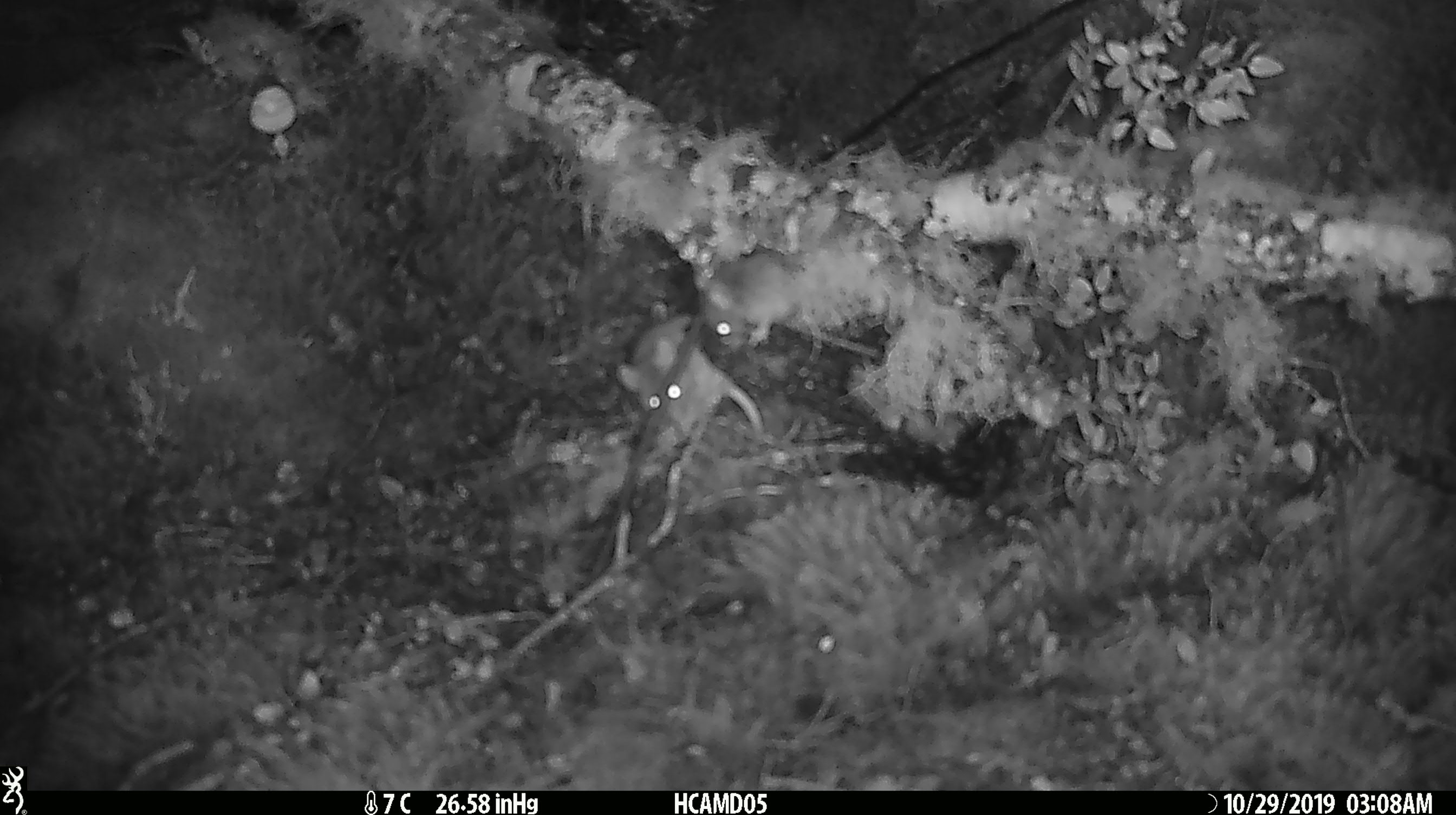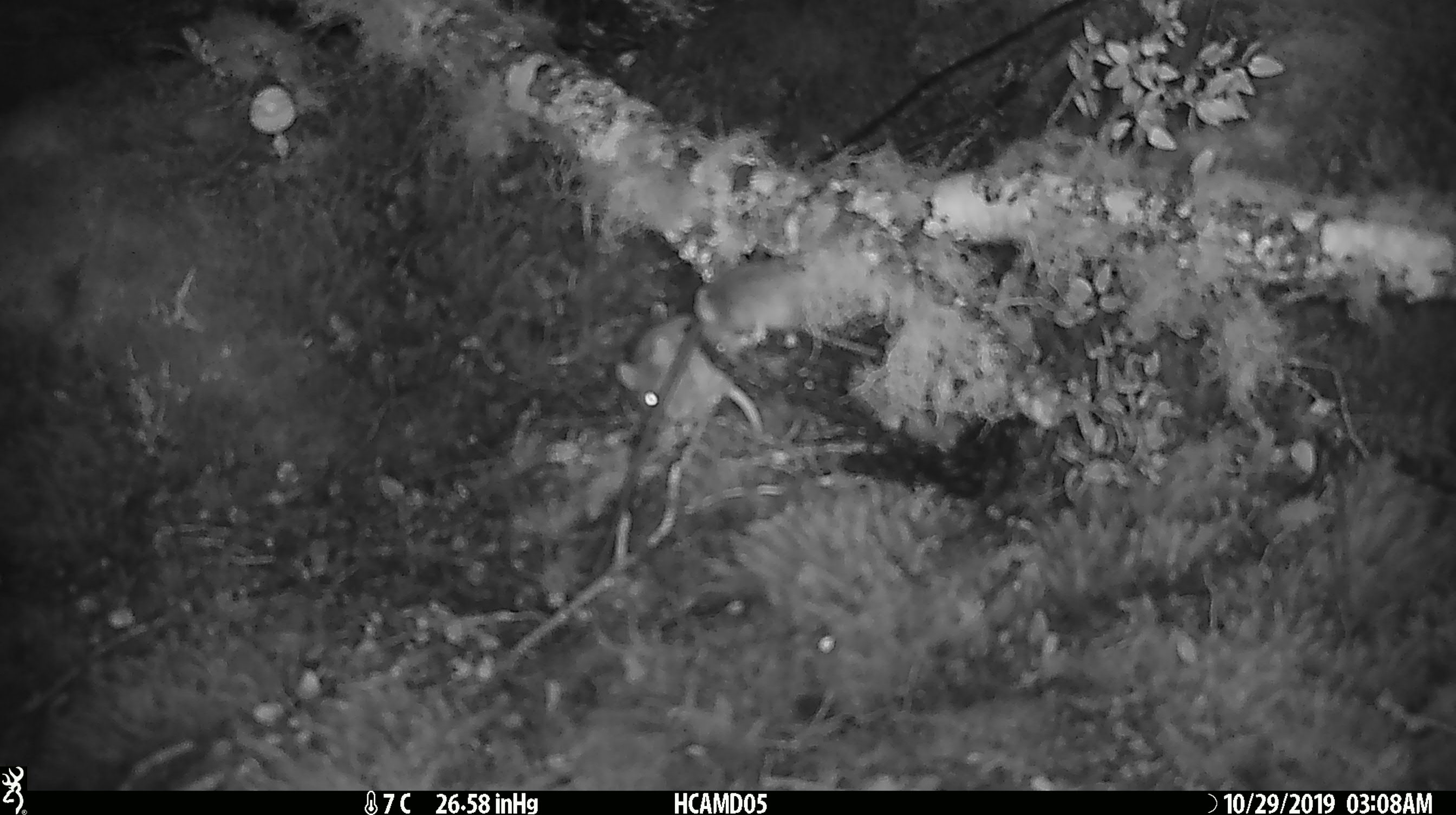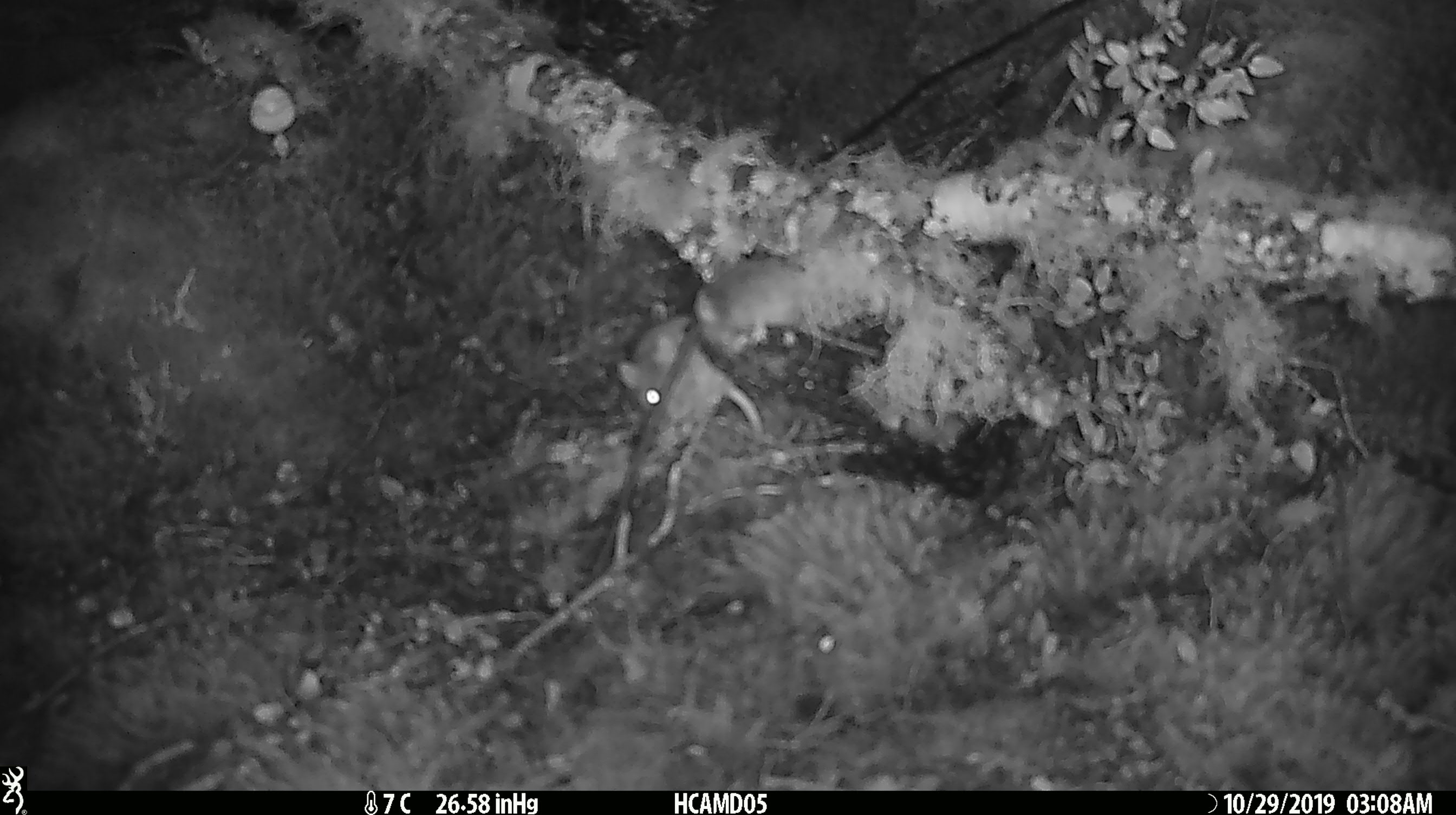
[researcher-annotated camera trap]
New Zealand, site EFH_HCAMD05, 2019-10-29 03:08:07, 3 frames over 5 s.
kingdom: Animalia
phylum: Chordata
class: Mammalia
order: Rodentia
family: Muridae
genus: Mus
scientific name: Mus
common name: mouse